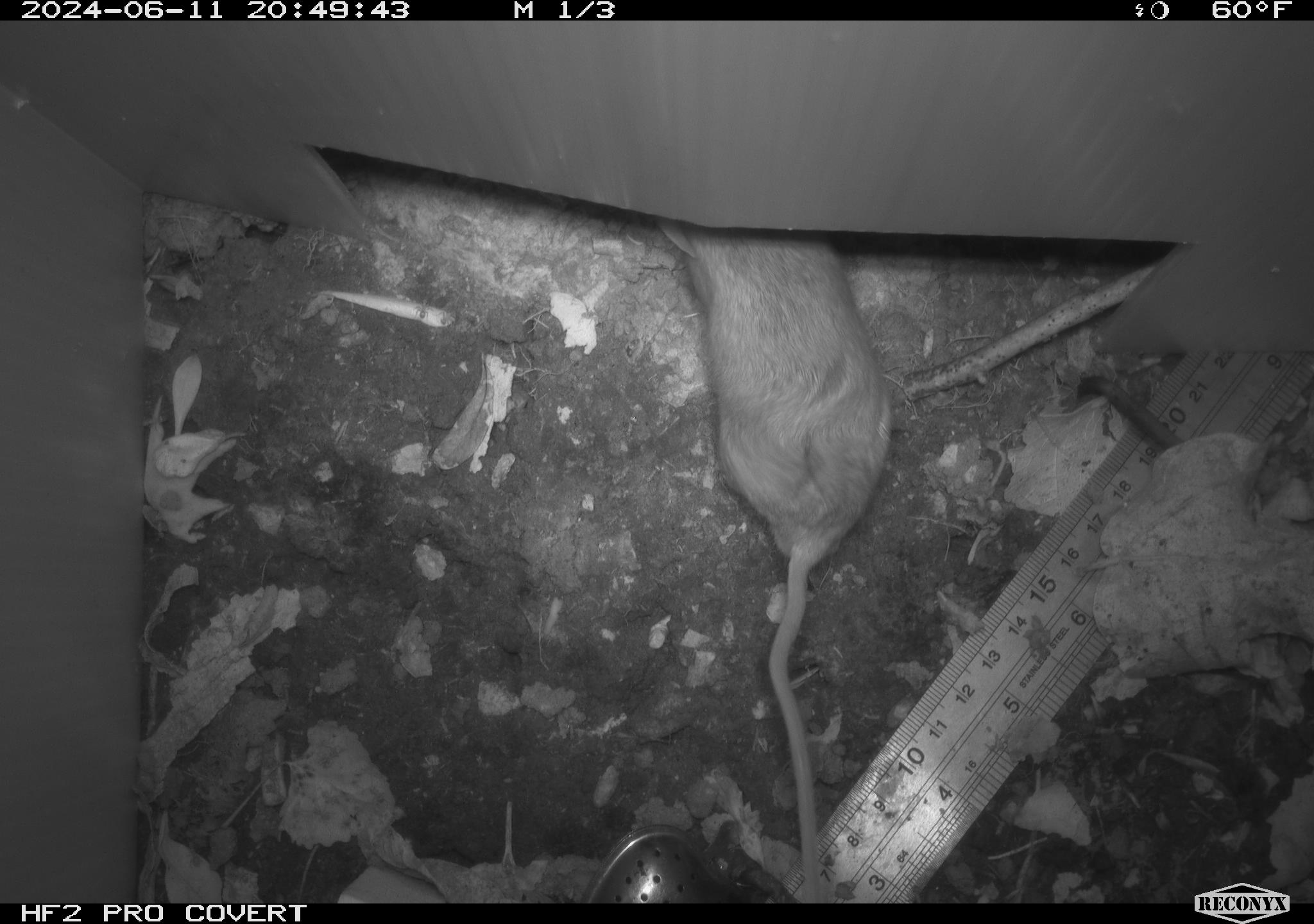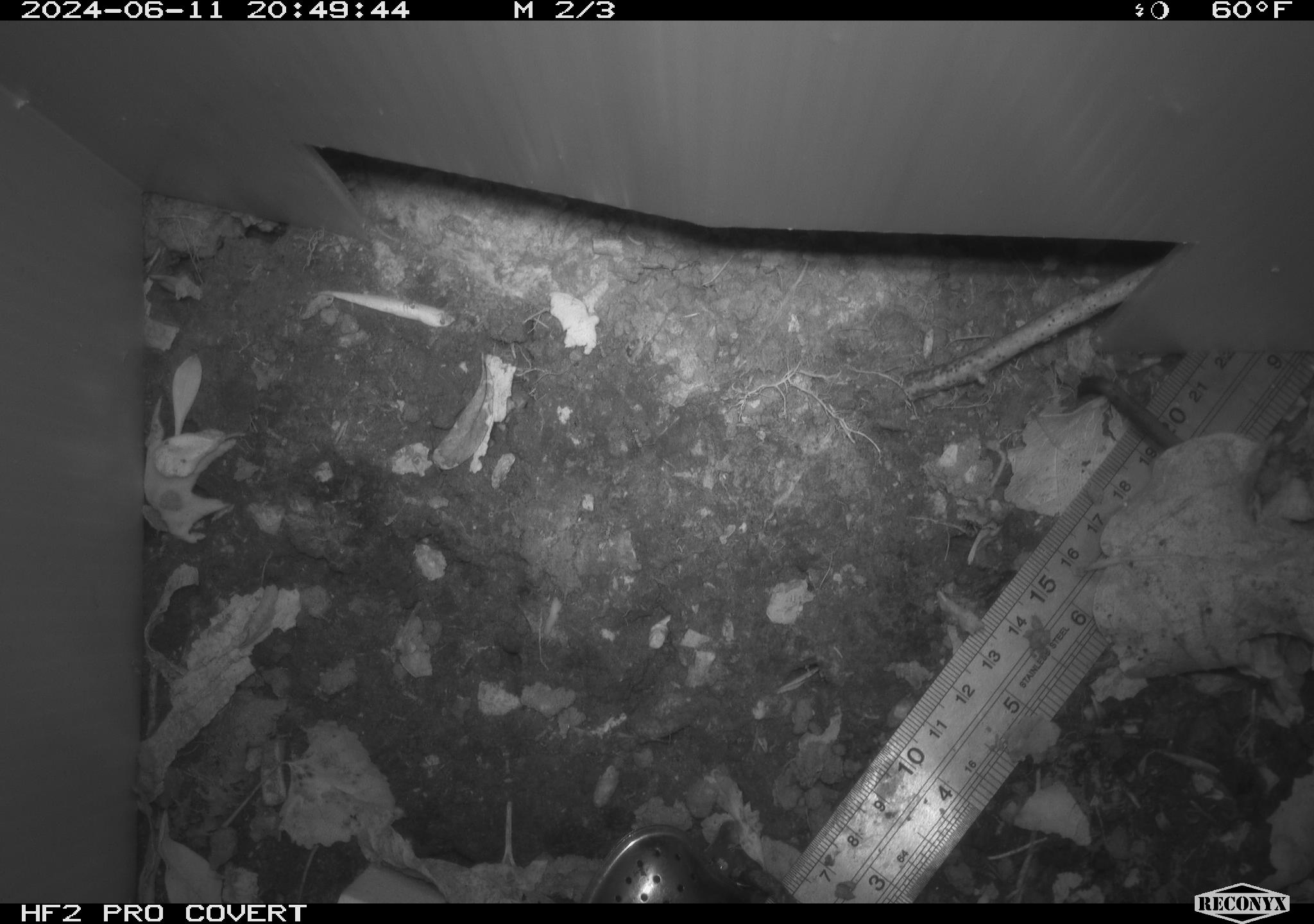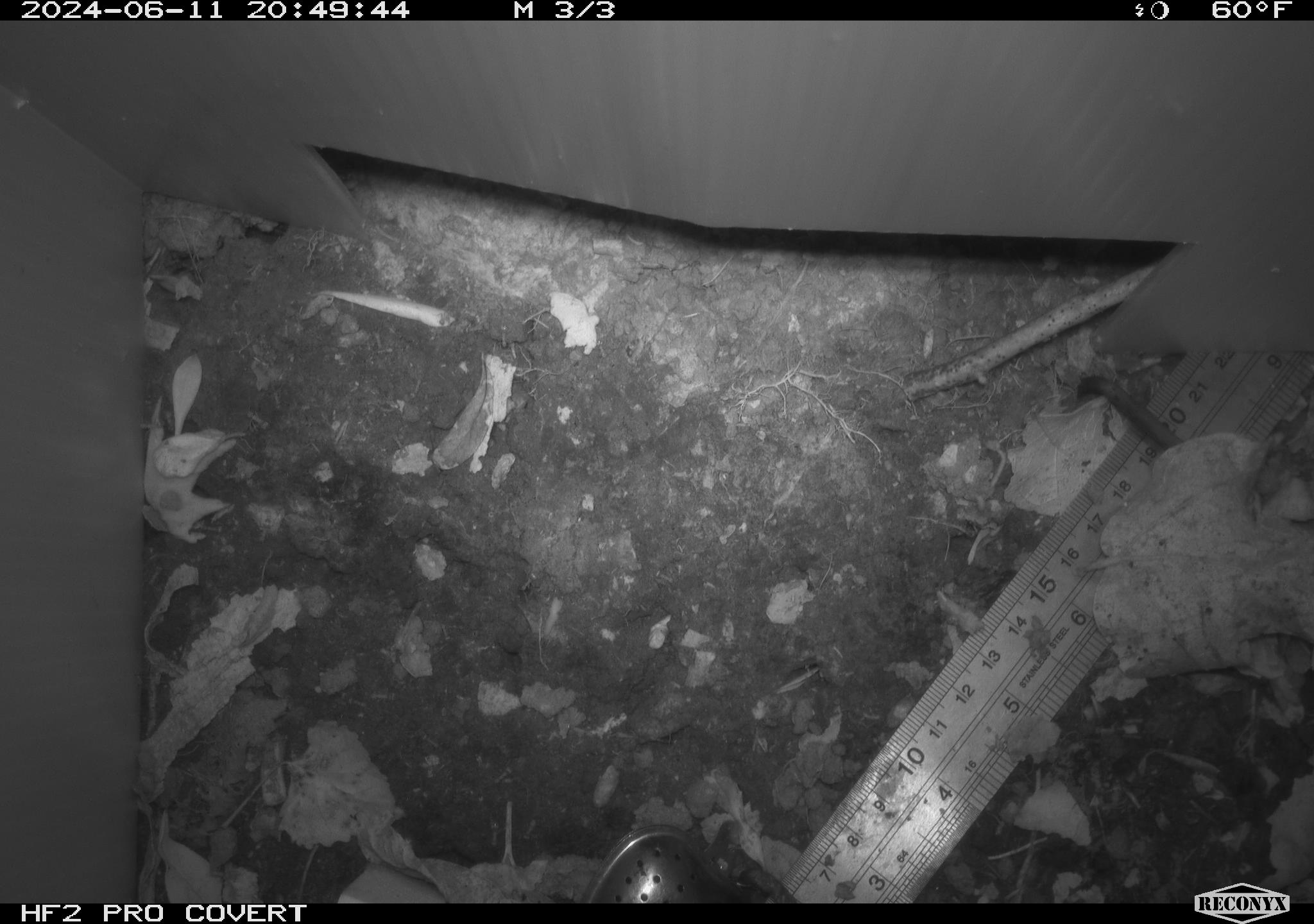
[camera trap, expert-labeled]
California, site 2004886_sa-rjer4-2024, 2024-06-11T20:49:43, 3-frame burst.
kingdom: Animalia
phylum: Chordata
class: Mammalia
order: Rodentia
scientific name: Rodentia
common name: mouse species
Mouse species (Rodentia).